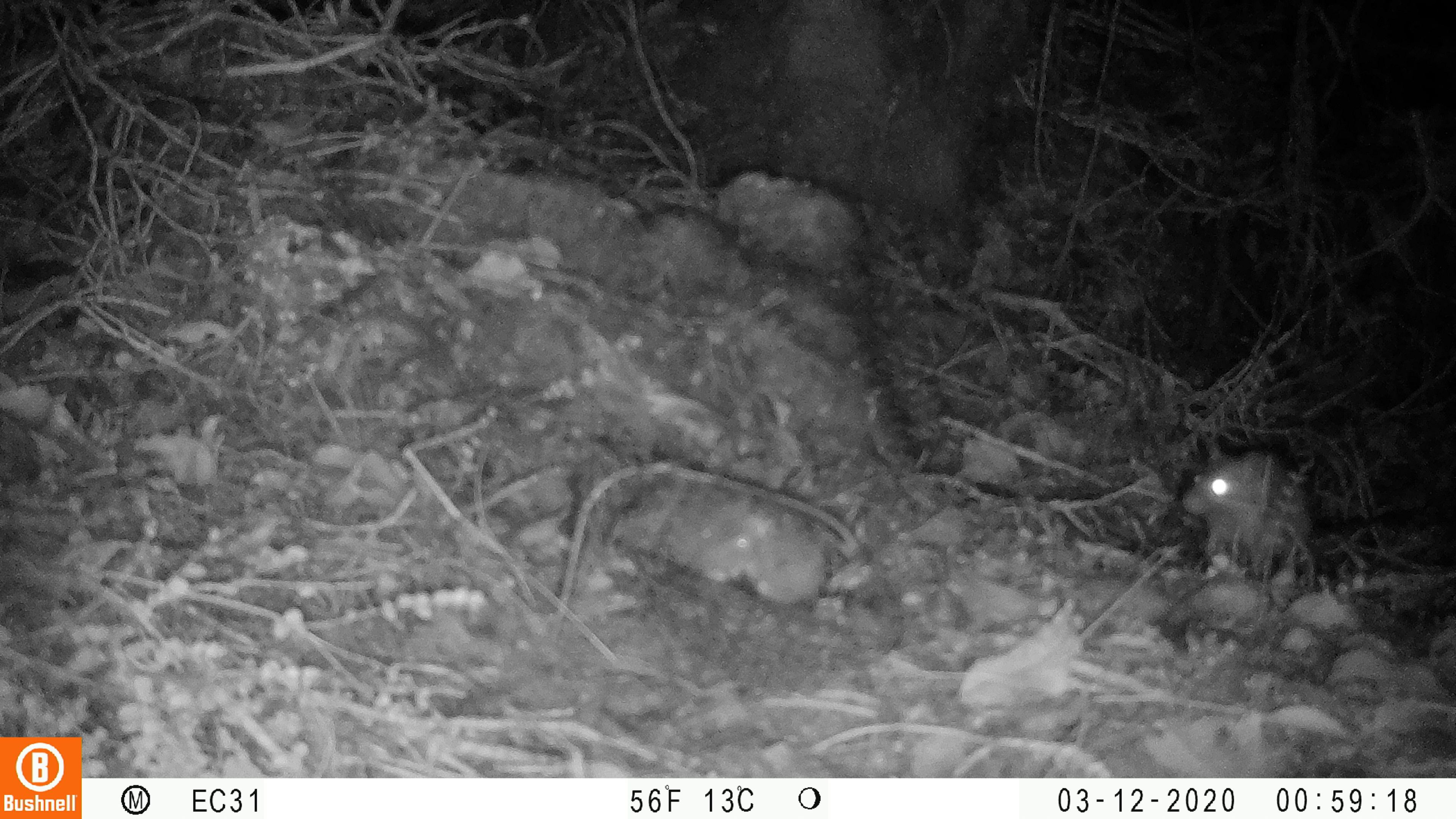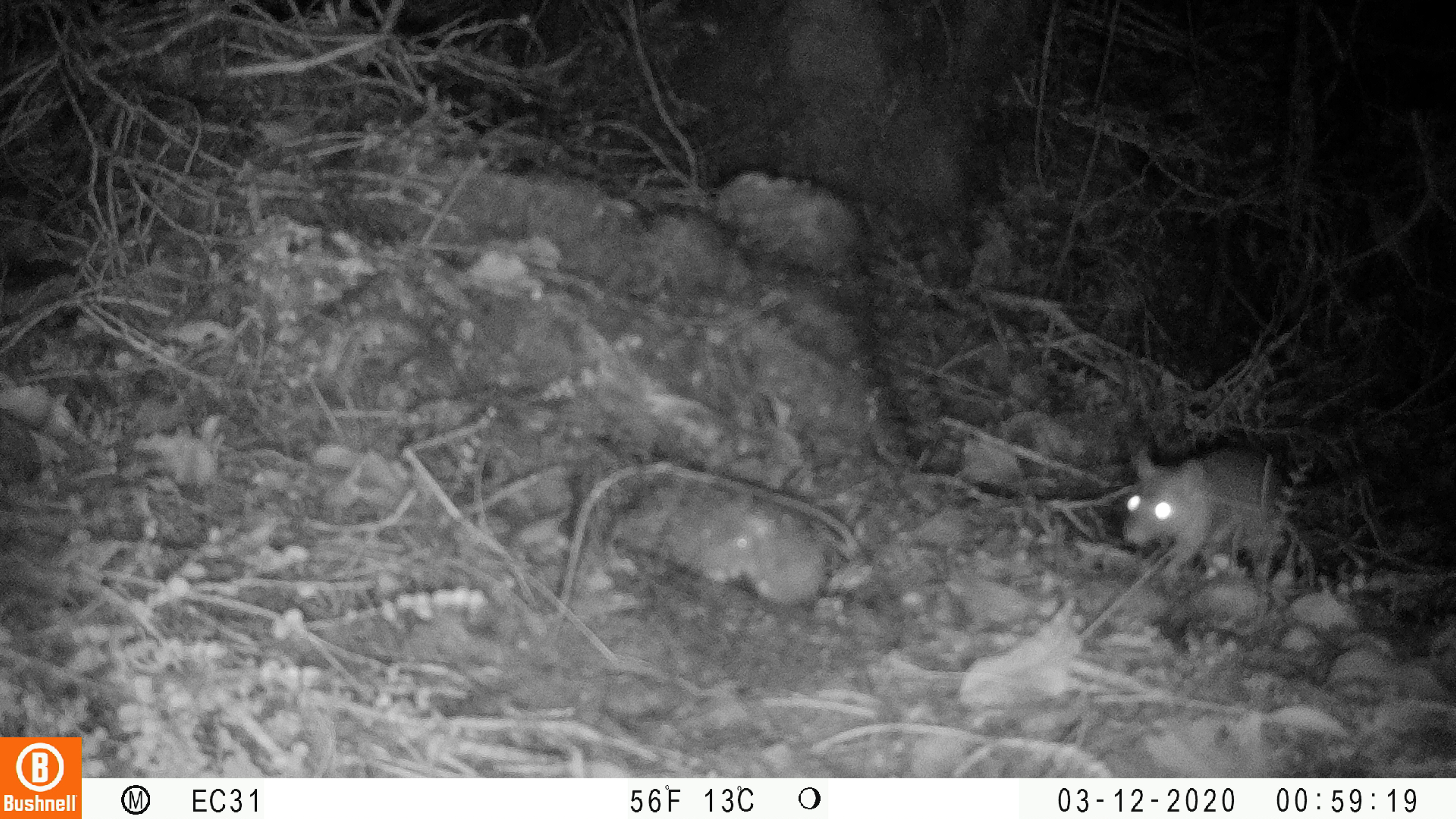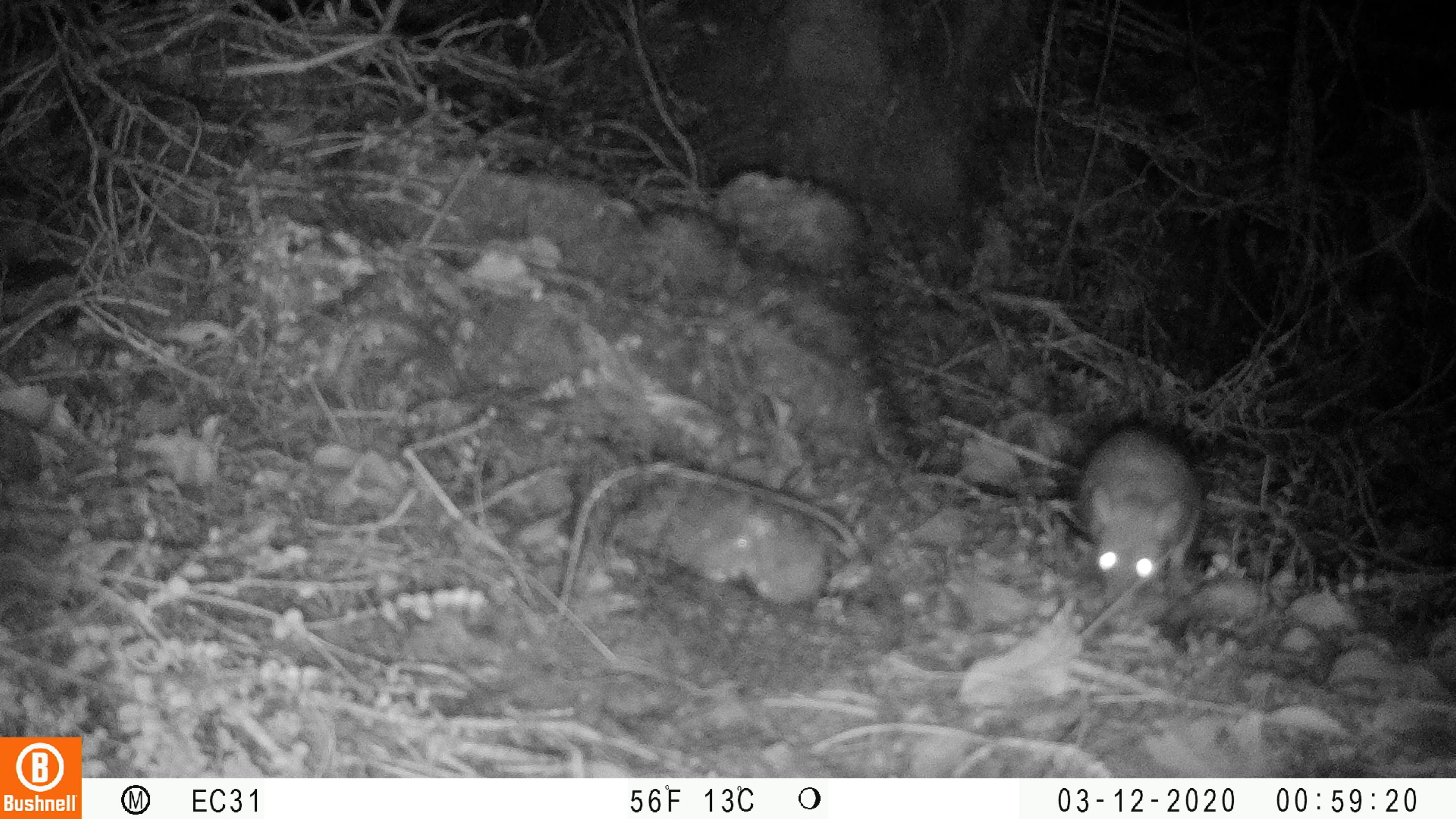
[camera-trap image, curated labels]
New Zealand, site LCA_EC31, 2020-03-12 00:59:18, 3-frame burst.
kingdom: Animalia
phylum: Chordata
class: Mammalia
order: Rodentia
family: Muridae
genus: Rattus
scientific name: Rattus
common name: rat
Rat (Rattus).